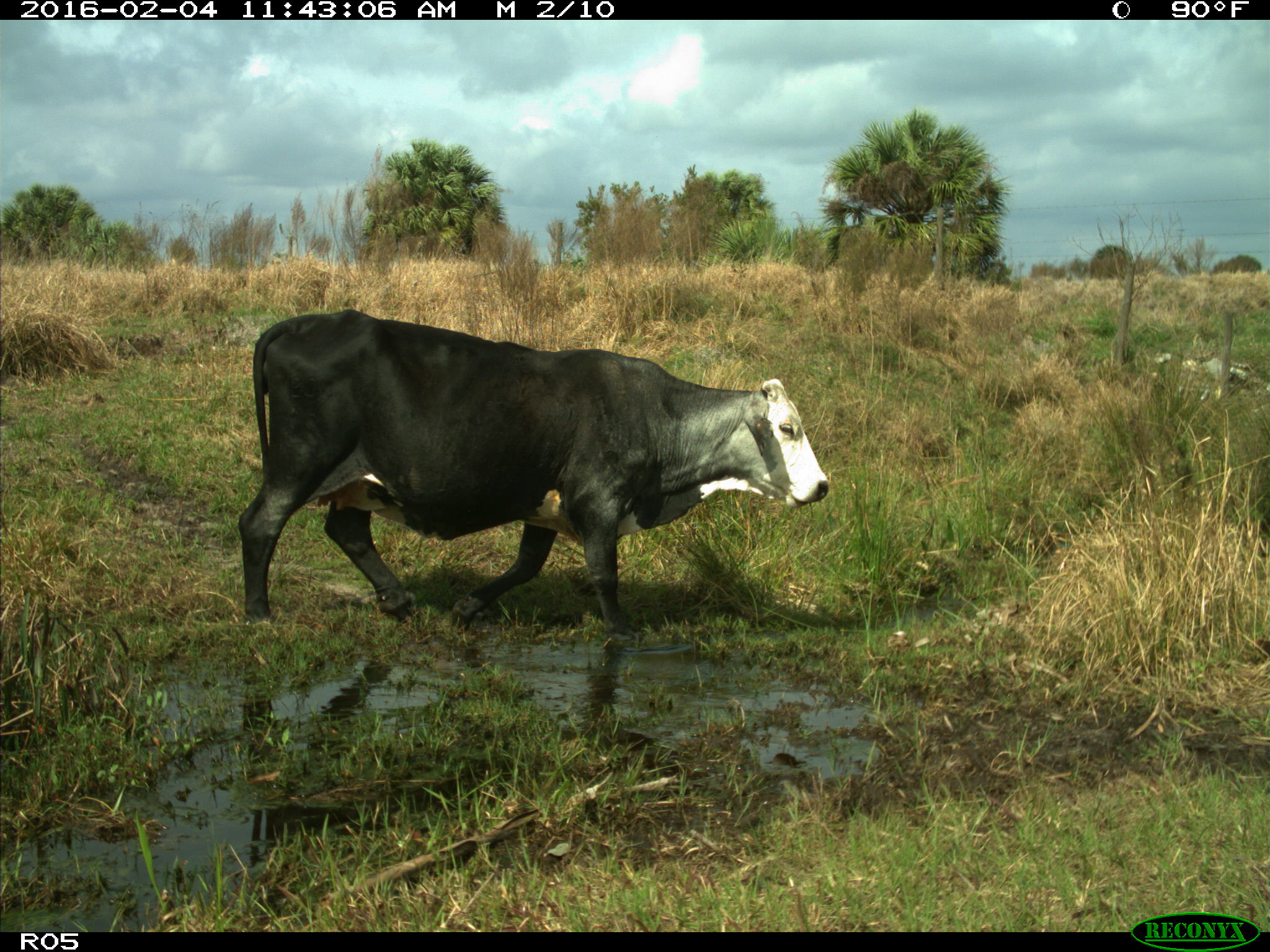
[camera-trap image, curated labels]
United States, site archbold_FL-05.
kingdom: Animalia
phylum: Chordata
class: Mammalia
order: Artiodactyla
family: Bovidae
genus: Bos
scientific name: Bos taurus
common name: domestic cow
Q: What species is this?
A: Bos taurus (domestic cow).